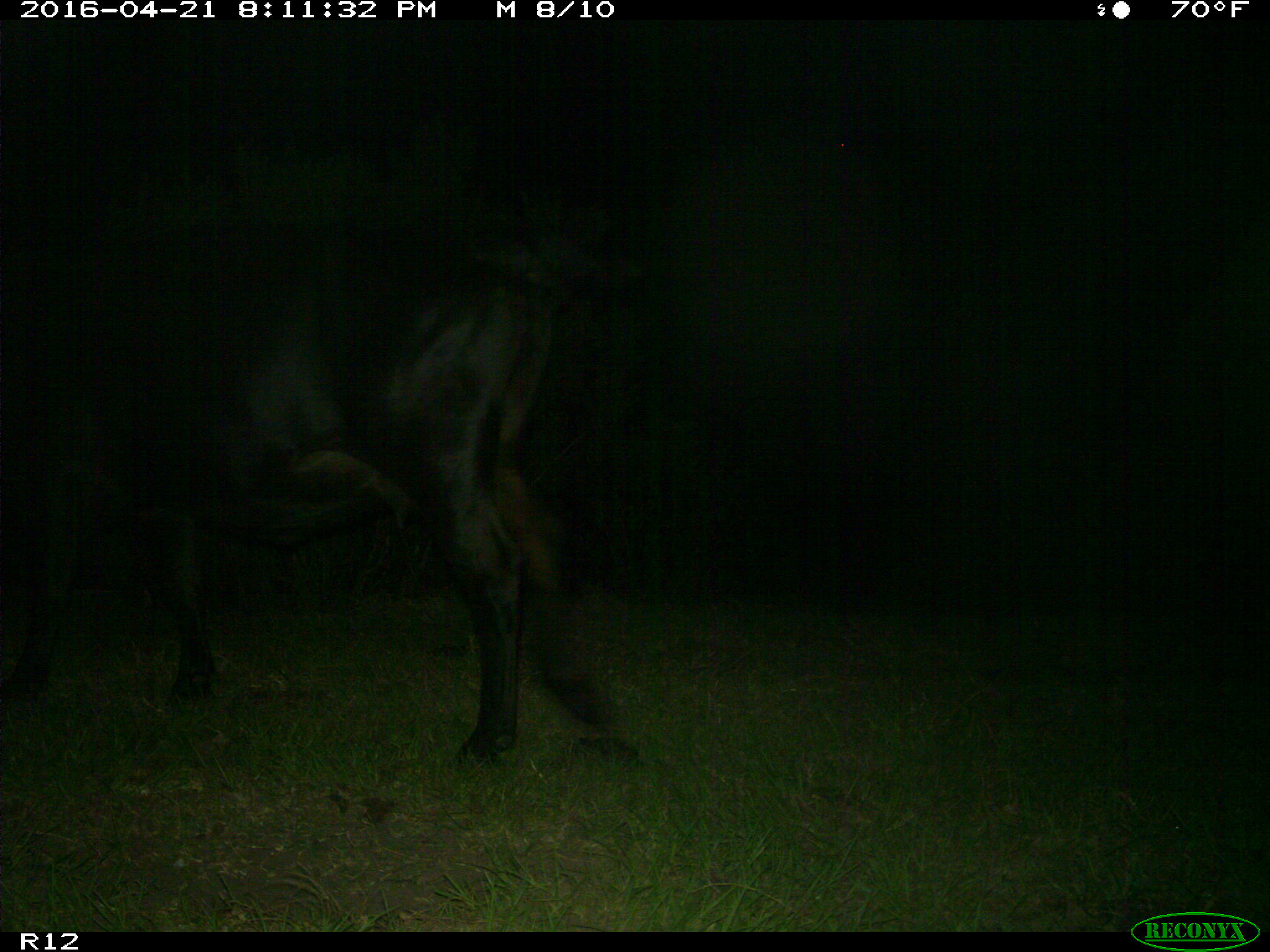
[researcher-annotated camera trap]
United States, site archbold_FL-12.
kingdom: Animalia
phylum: Chordata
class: Mammalia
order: Artiodactyla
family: Bovidae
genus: Bos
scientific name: Bos taurus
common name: domestic cow